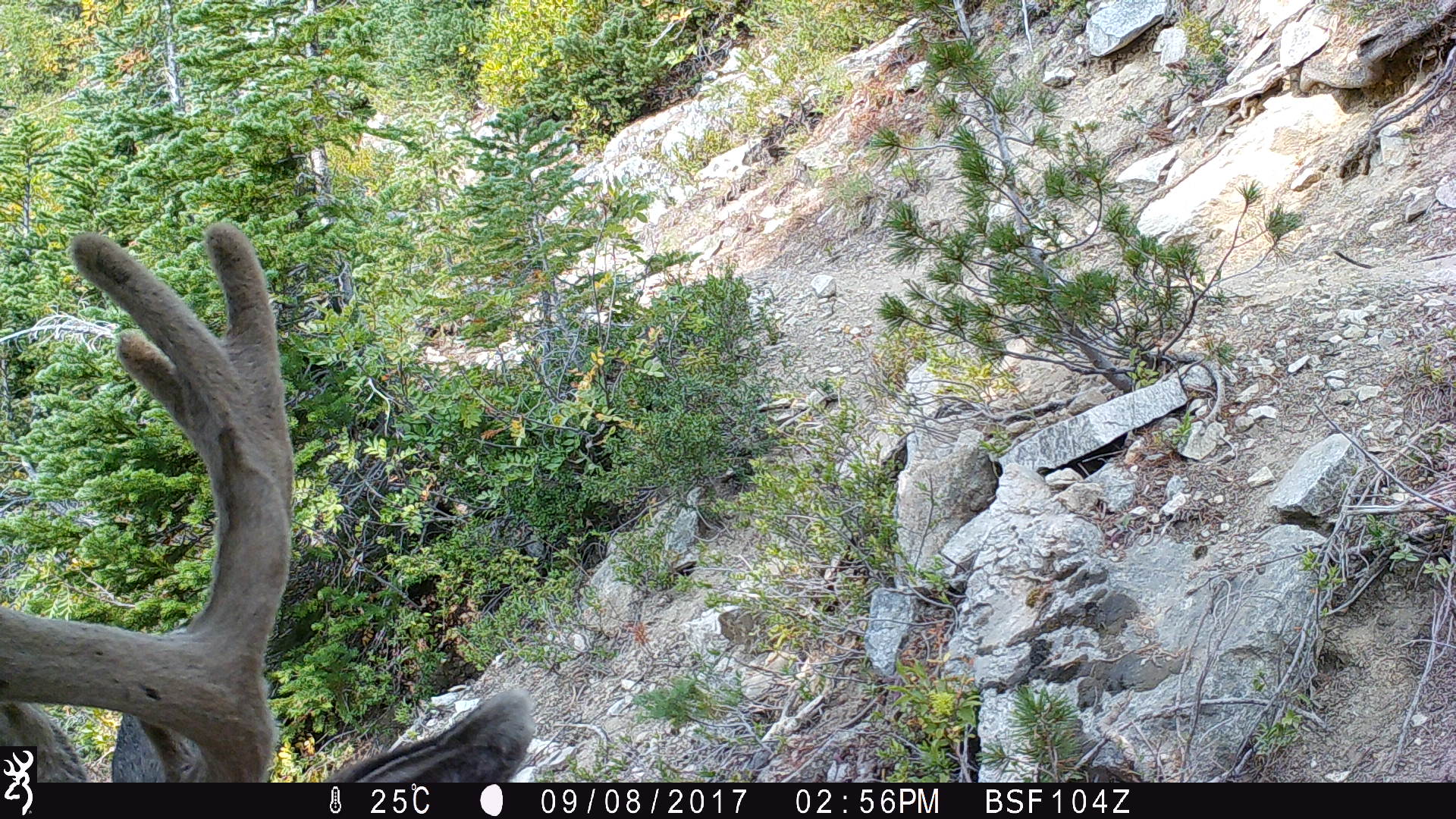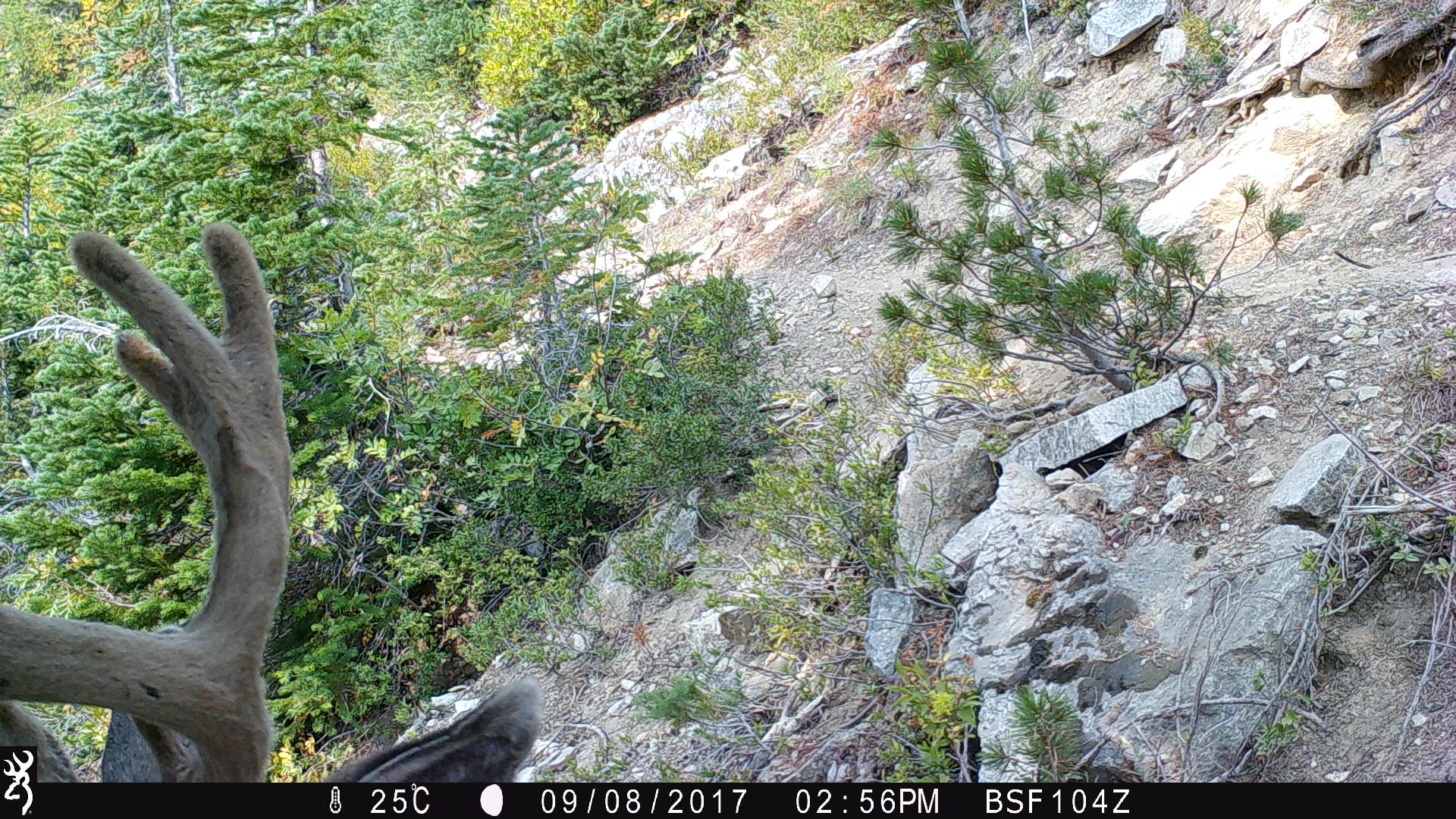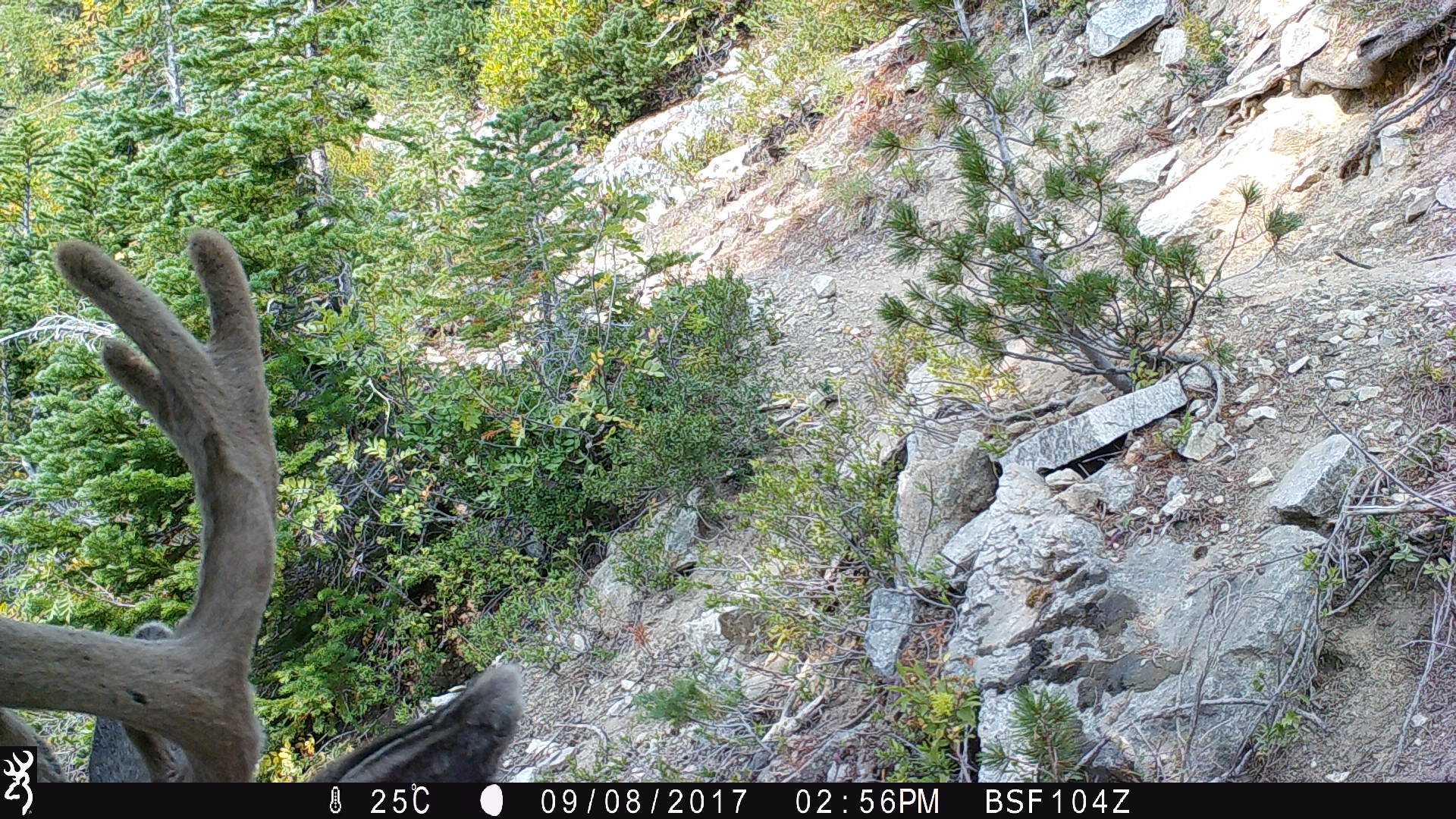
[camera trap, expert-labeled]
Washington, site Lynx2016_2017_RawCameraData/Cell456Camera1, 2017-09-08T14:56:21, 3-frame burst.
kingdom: Animalia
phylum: Chordata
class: Mammalia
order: Artiodactyla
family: Cervidae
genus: Odocoileus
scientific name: Odocoileus hemionus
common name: mule deer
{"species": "Odocoileus hemionus (mule deer)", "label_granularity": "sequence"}